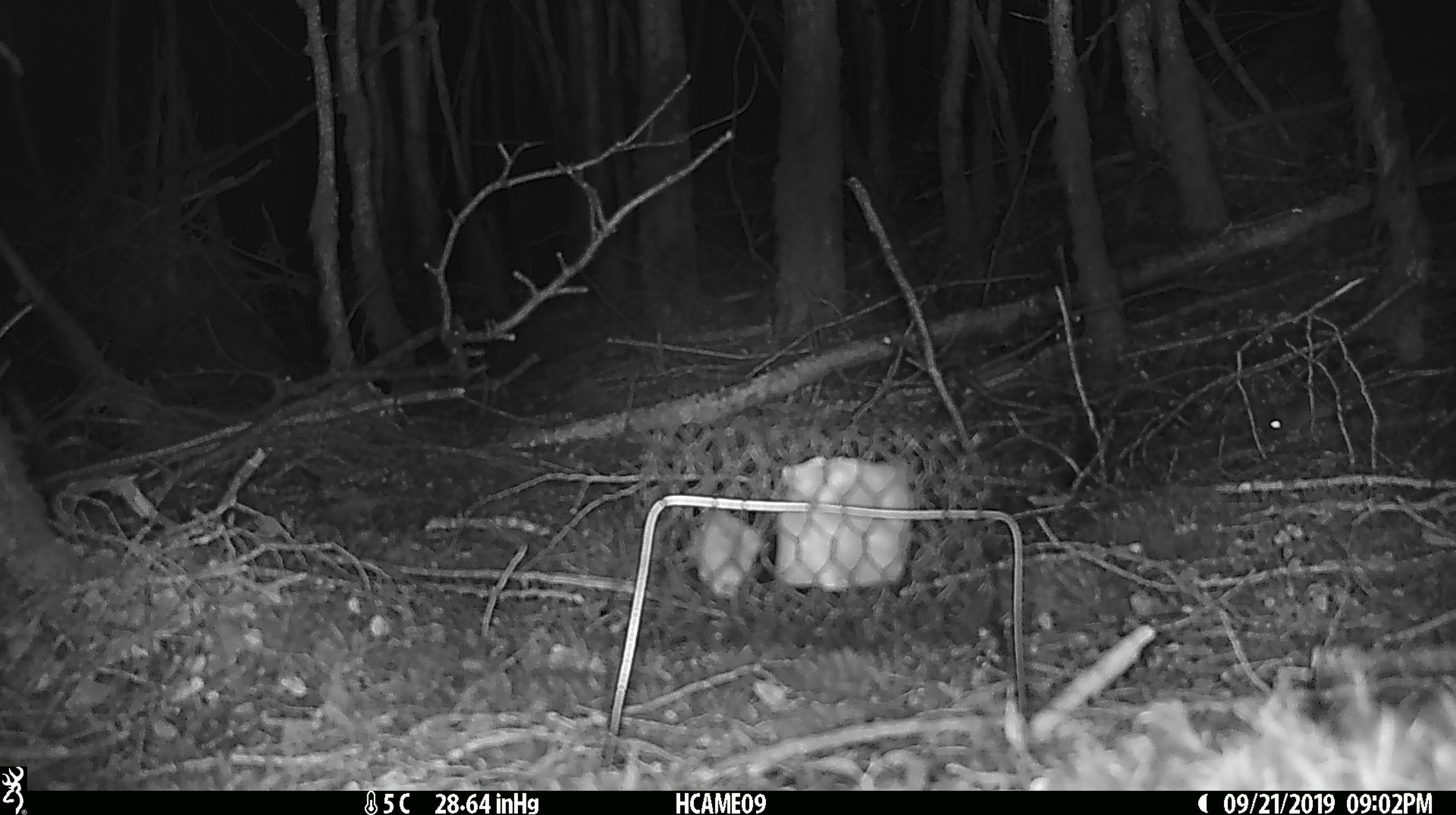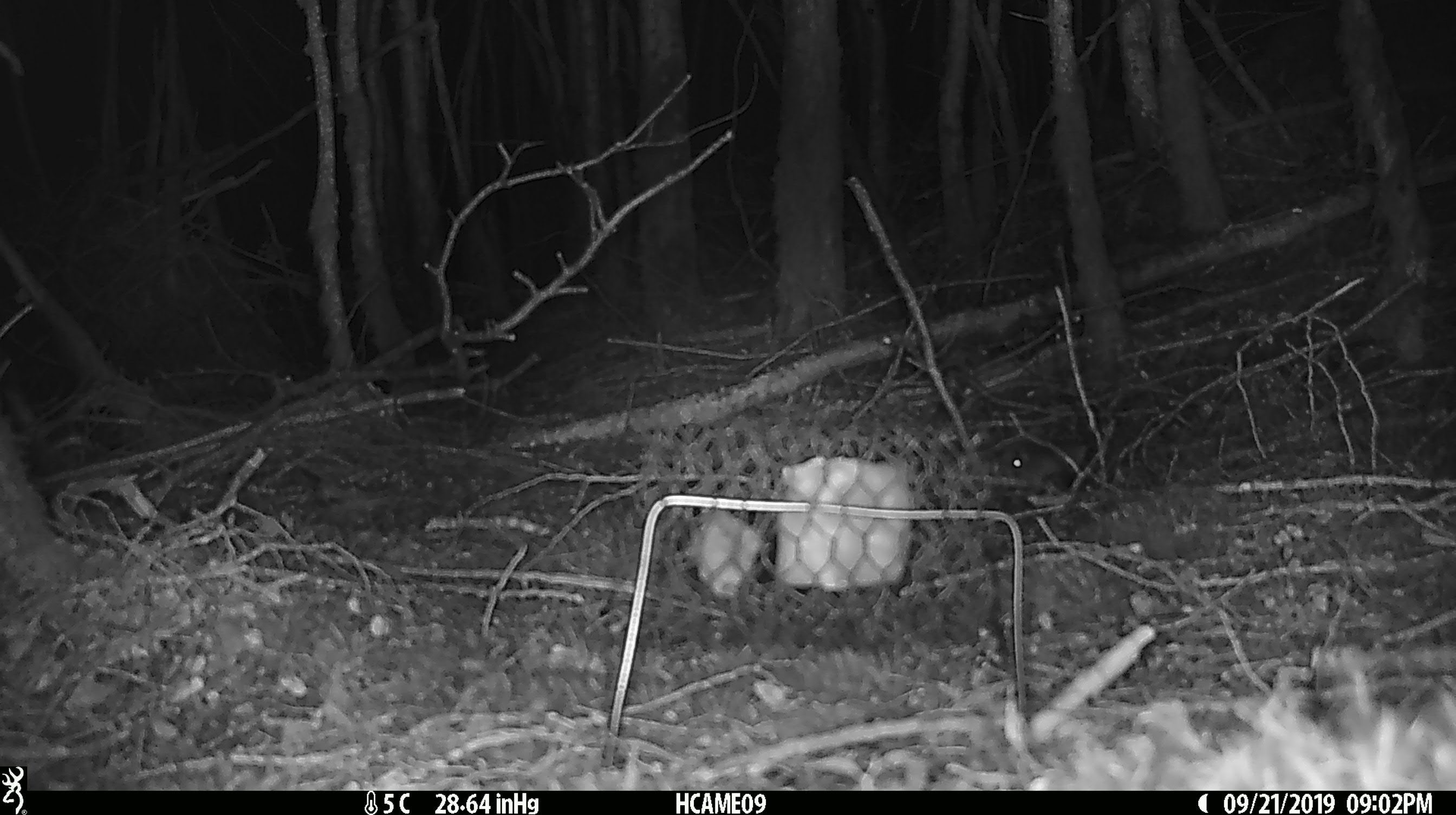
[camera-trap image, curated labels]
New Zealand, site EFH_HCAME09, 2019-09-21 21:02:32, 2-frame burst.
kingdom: Animalia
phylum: Chordata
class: Mammalia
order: Rodentia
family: Muridae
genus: Mus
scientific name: Mus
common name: mouse